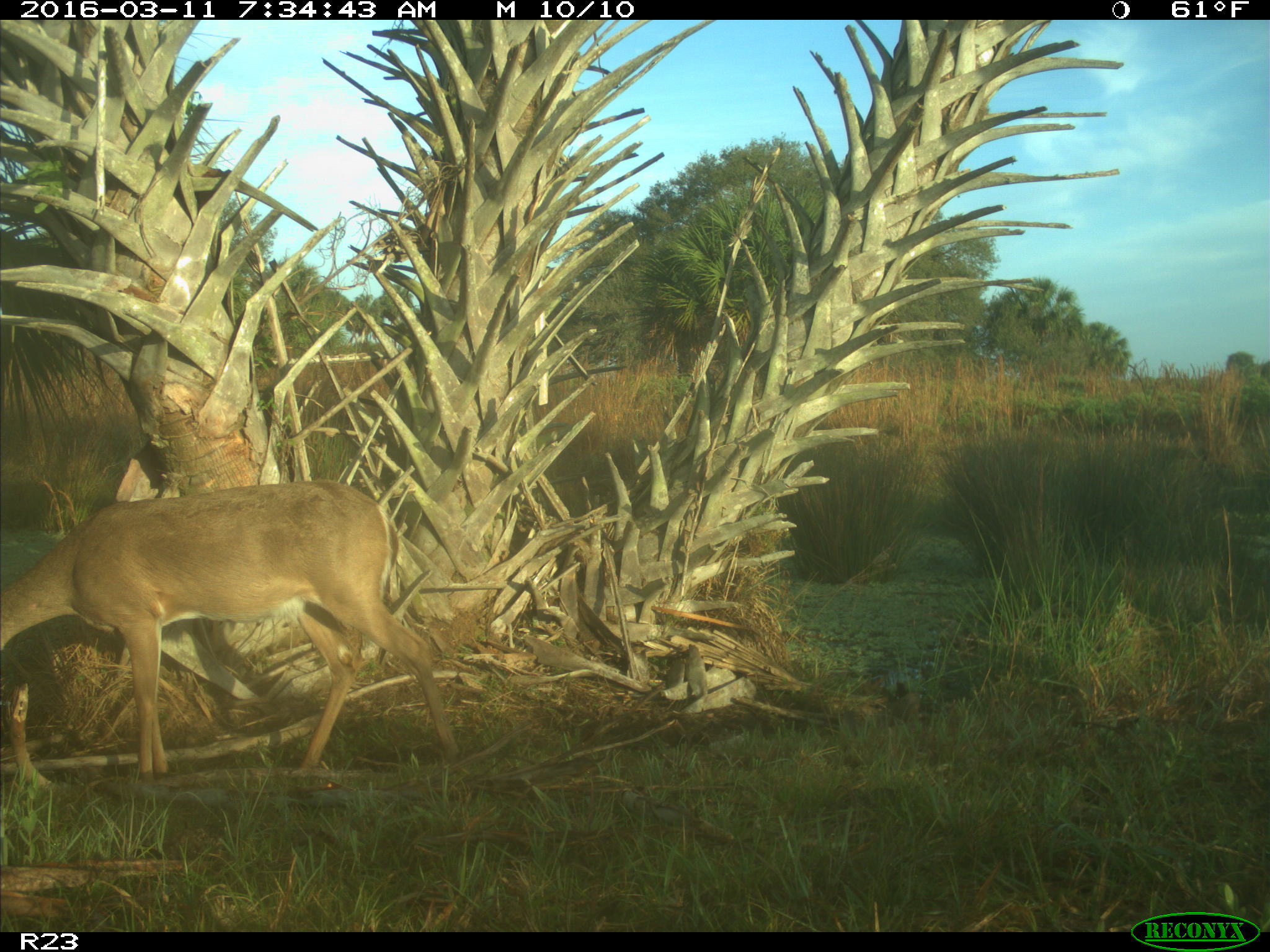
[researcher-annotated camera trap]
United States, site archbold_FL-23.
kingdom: Animalia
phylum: Chordata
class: Mammalia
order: Artiodactyla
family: Cervidae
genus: Odocoileus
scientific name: Odocoileus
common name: deer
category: unidentified deer